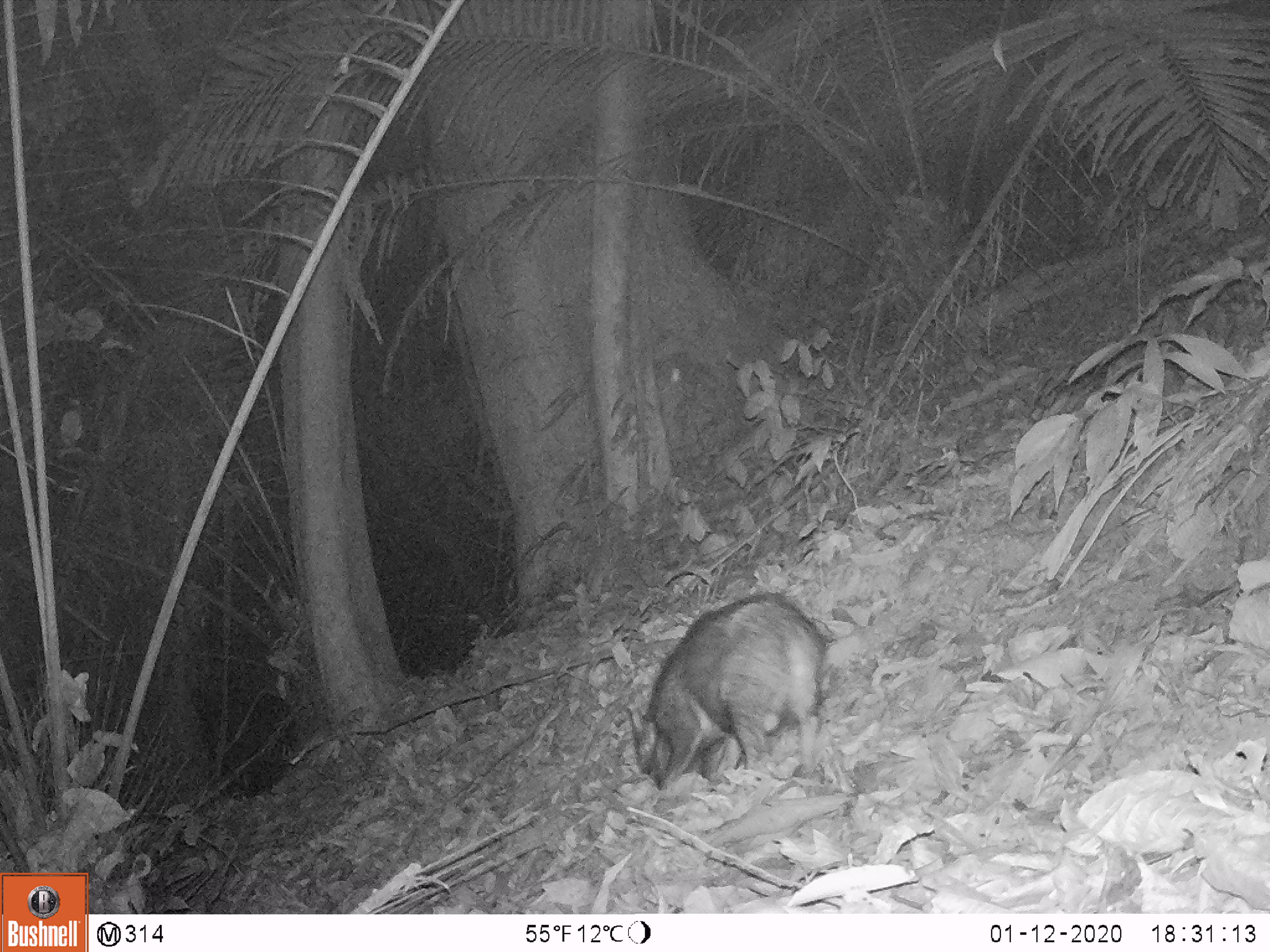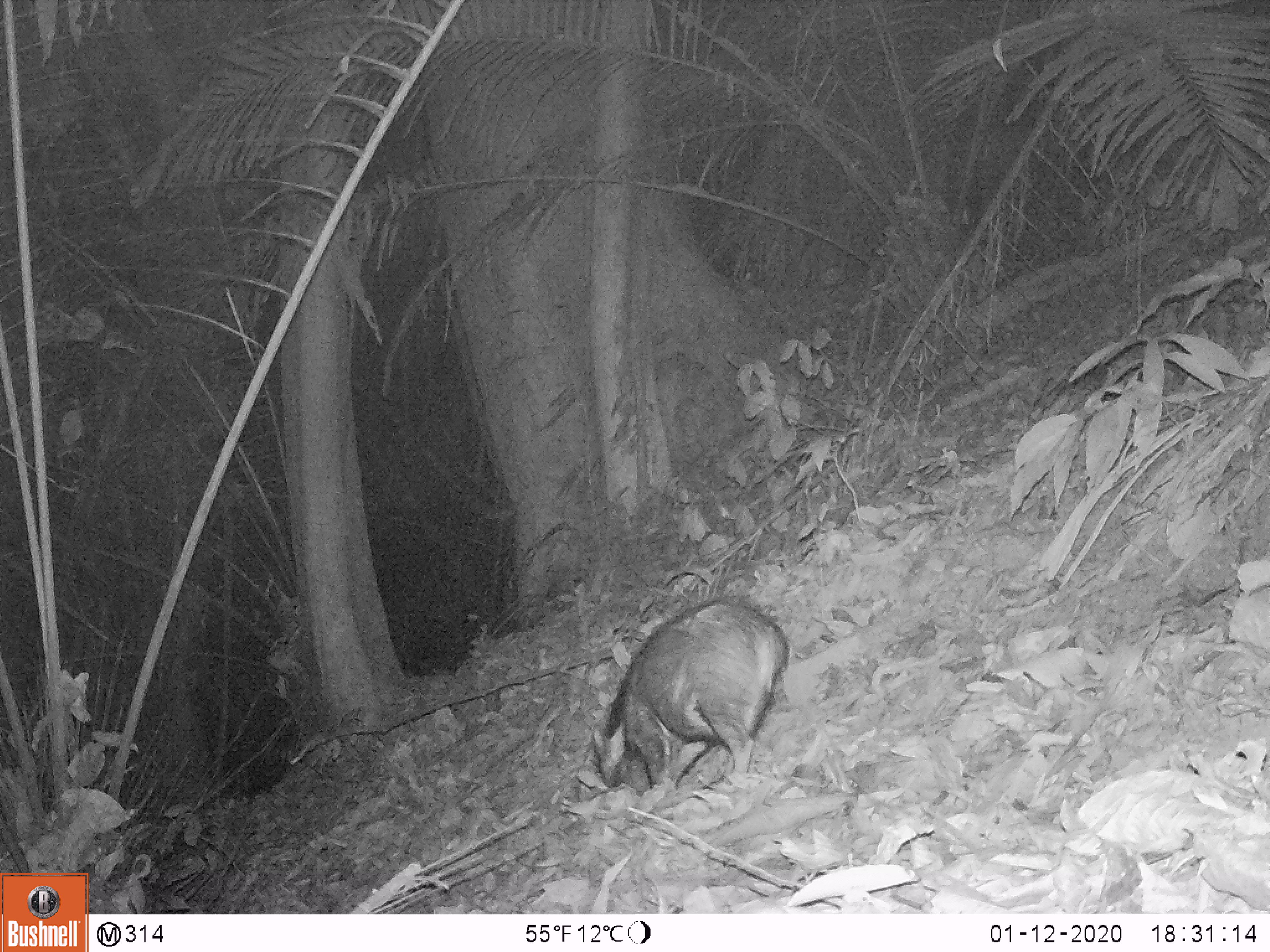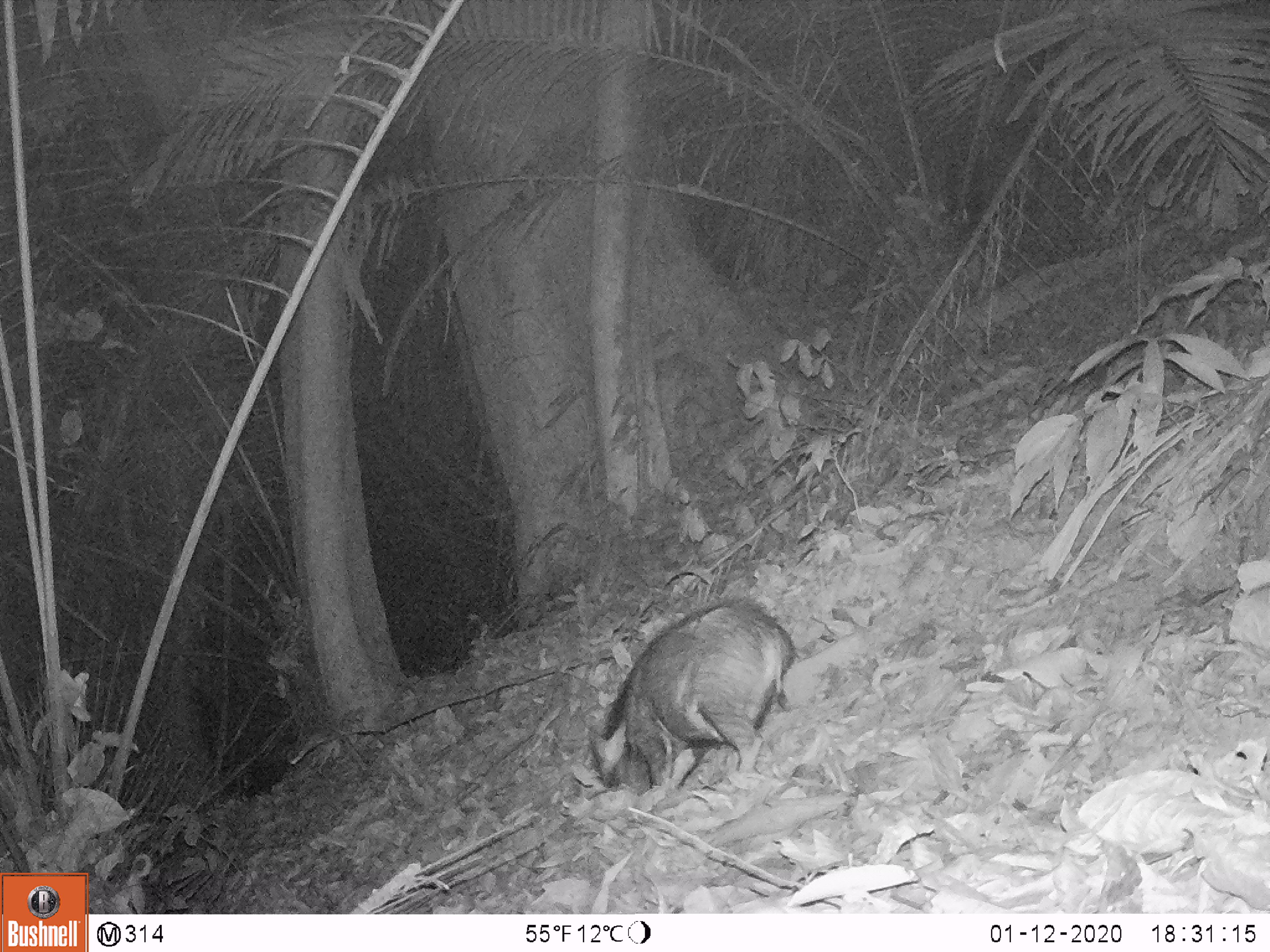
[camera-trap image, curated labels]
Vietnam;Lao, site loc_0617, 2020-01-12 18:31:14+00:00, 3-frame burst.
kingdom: Animalia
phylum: Chordata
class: Mammalia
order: Artiodactyla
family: Suidae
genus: Sus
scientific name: Sus scrofa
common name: eurasian wild pig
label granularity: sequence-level